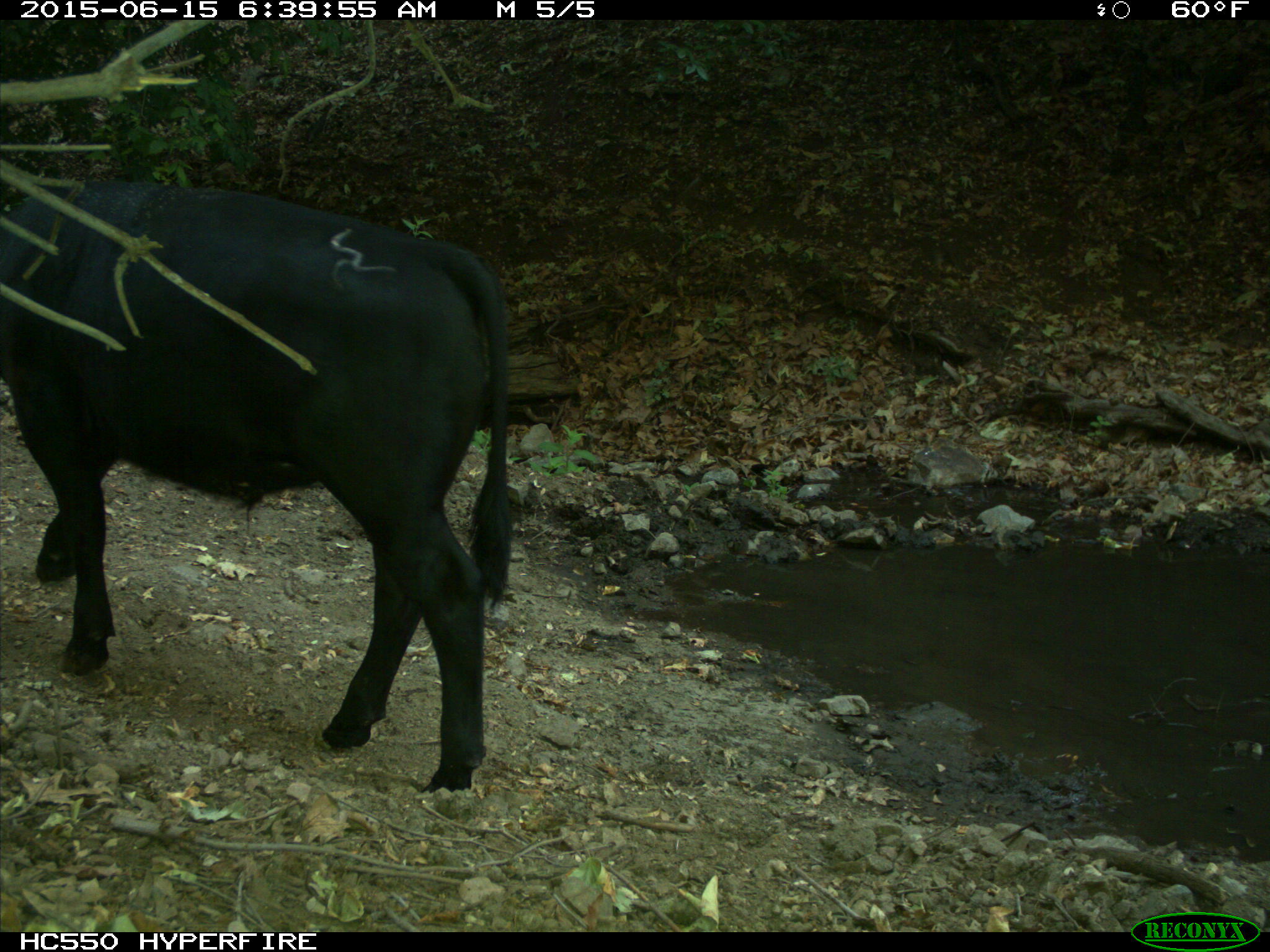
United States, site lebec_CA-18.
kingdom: Animalia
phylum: Chordata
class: Mammalia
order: Artiodactyla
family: Bovidae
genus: Bos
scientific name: Bos taurus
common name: domestic cow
Bos taurus (domestic cow).